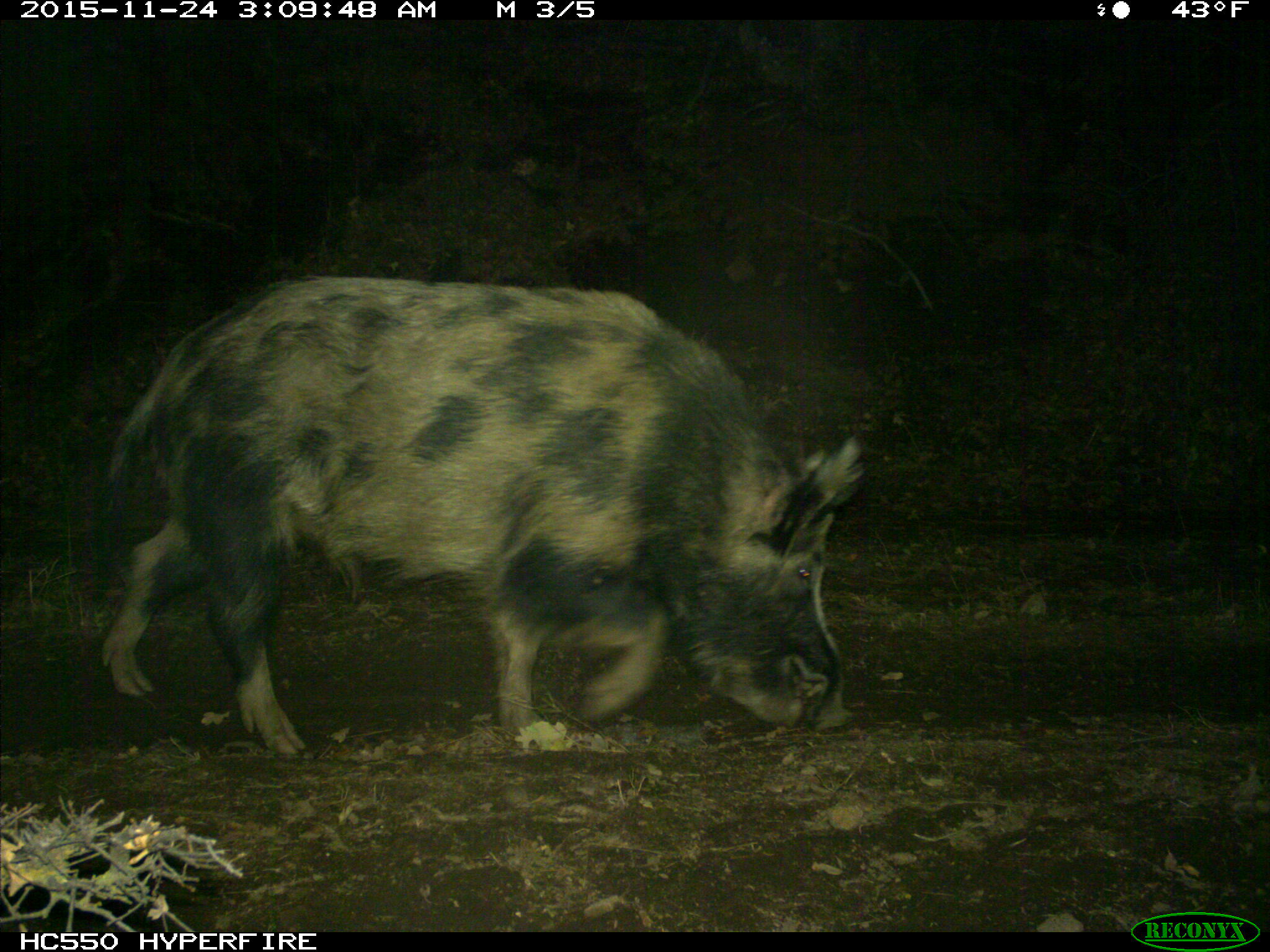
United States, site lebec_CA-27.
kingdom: Animalia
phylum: Chordata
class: Mammalia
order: Artiodactyla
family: Suidae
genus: Sus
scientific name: Sus scrofa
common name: wild boar